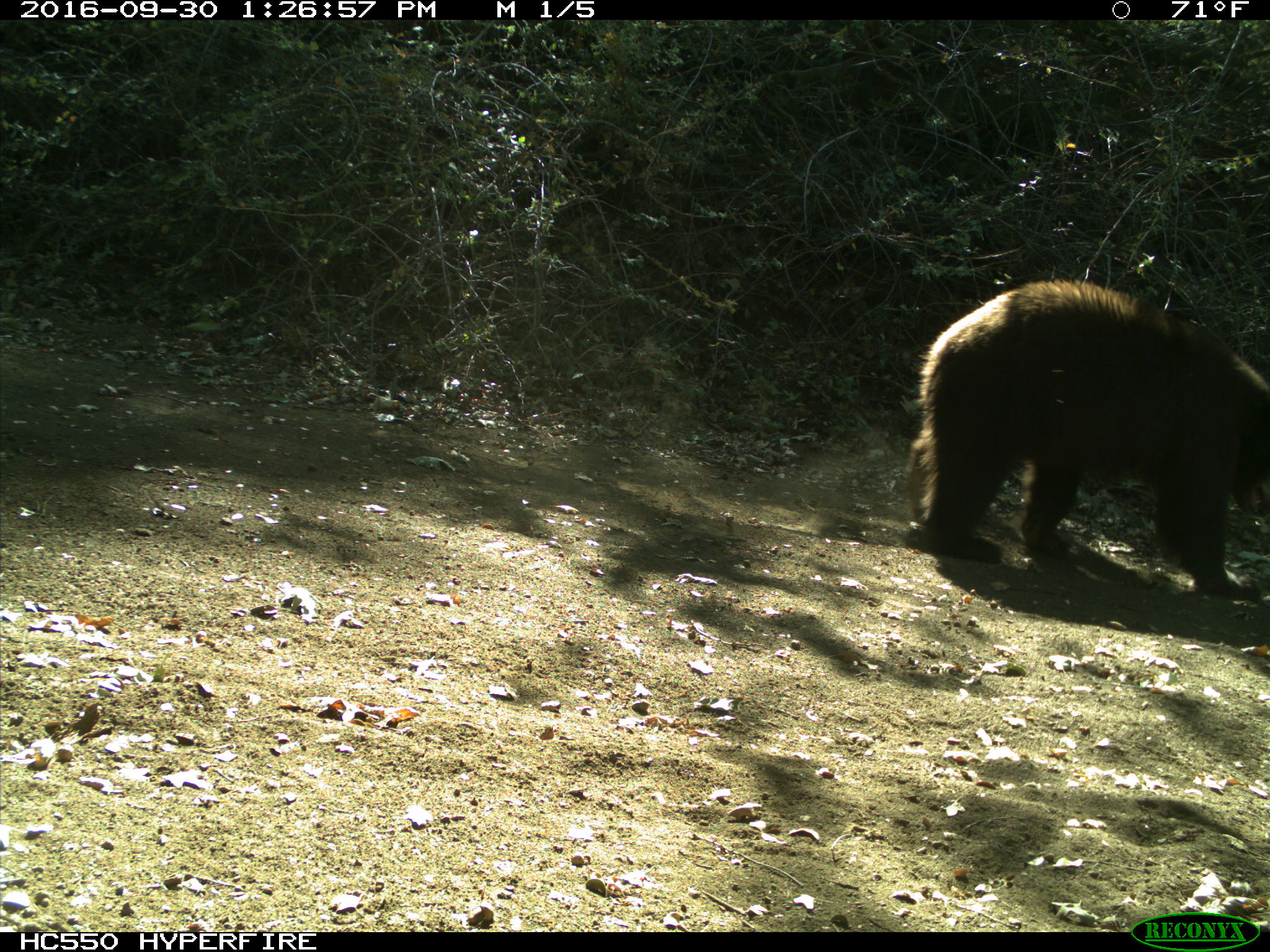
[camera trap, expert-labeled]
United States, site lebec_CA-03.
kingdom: Animalia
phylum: Chordata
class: Mammalia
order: Carnivora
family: Ursidae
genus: Ursus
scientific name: Ursus americanus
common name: american black bear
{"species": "Ursus americanus (american black bear)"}